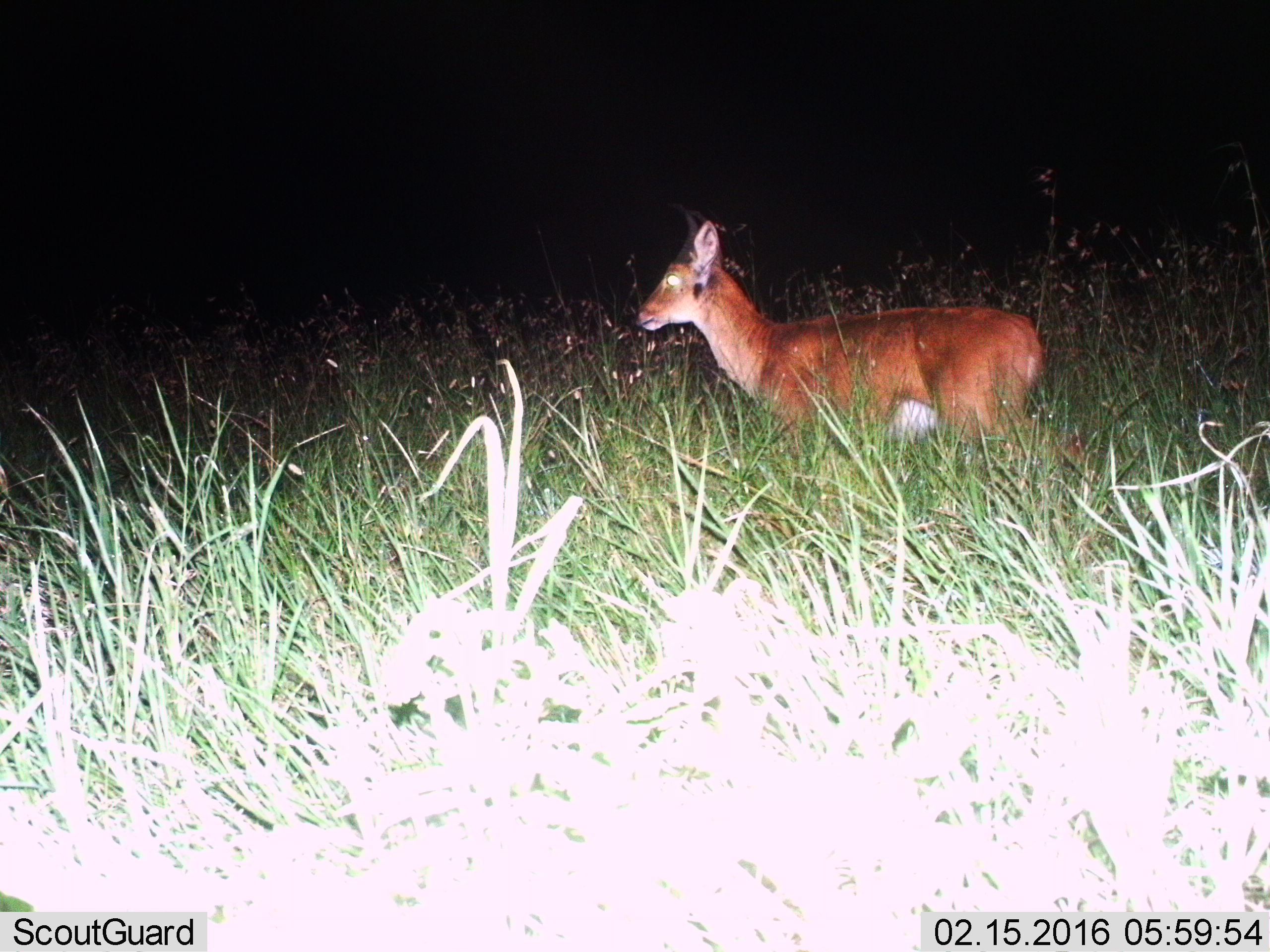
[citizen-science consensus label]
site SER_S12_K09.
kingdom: Animalia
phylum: Chordata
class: Mammalia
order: Artiodactyla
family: Bovidae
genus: Redunca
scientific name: Redunca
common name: reedbuck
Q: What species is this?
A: Reedbuck (Redunca).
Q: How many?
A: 1.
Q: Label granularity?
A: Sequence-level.